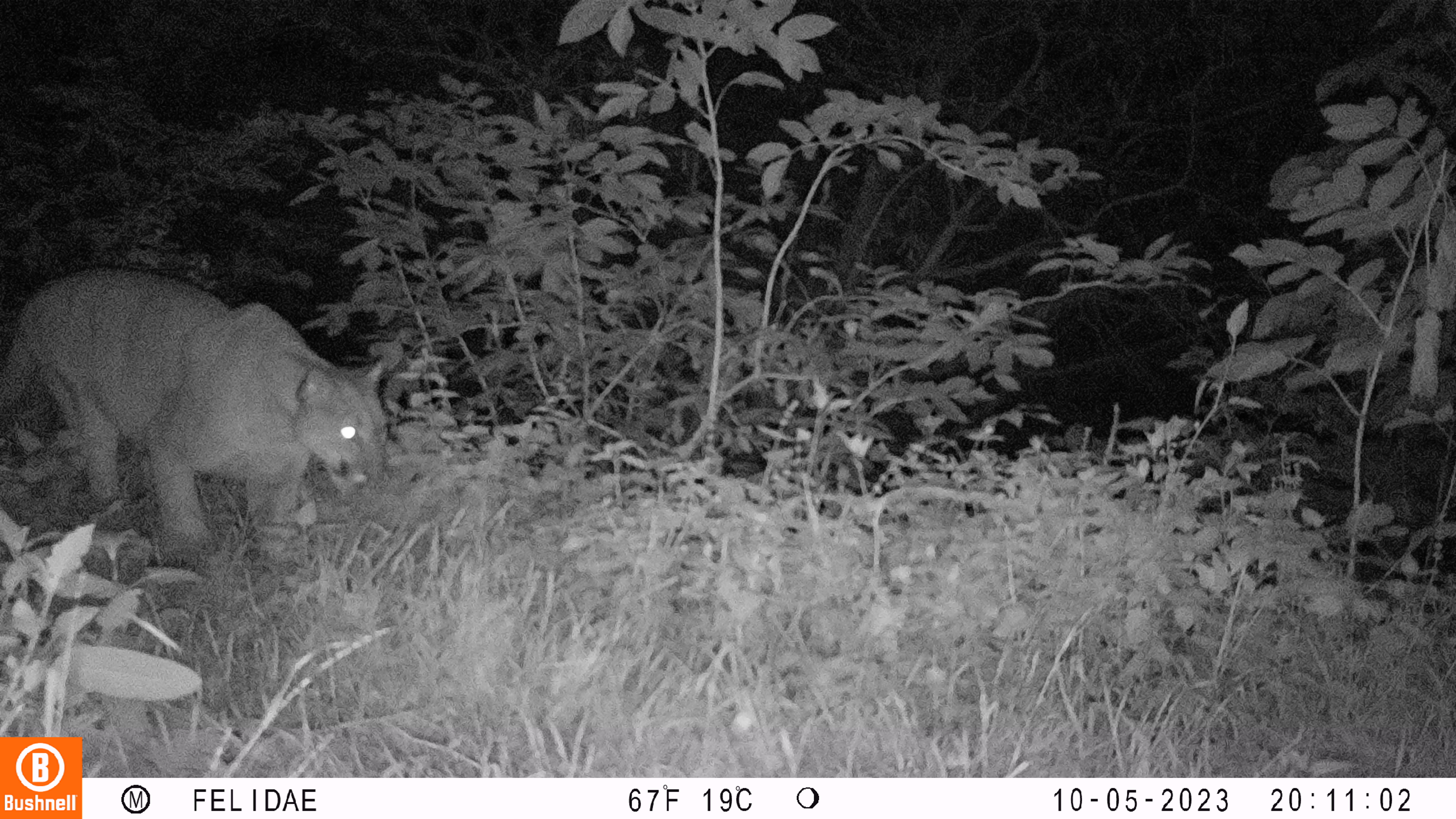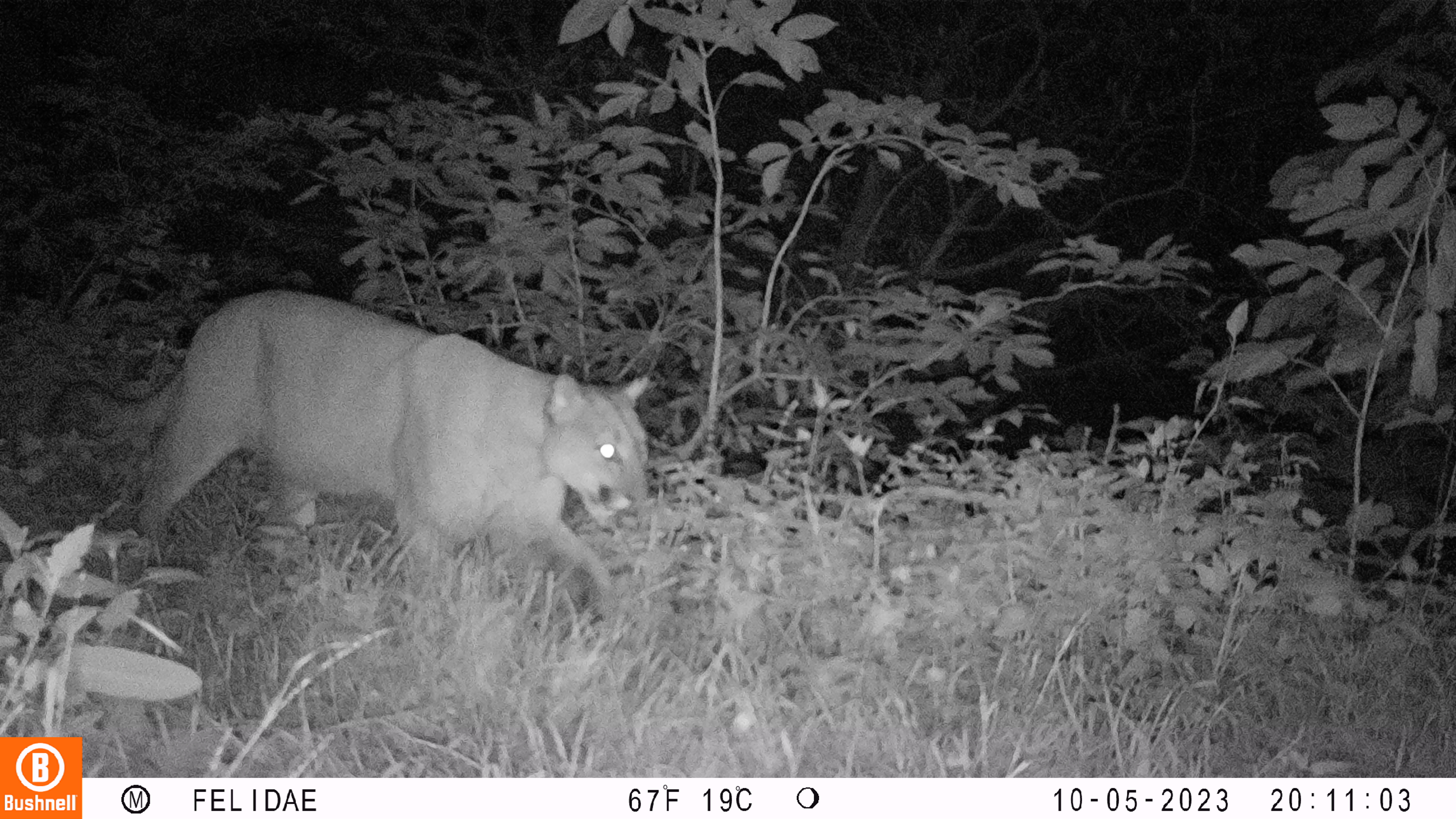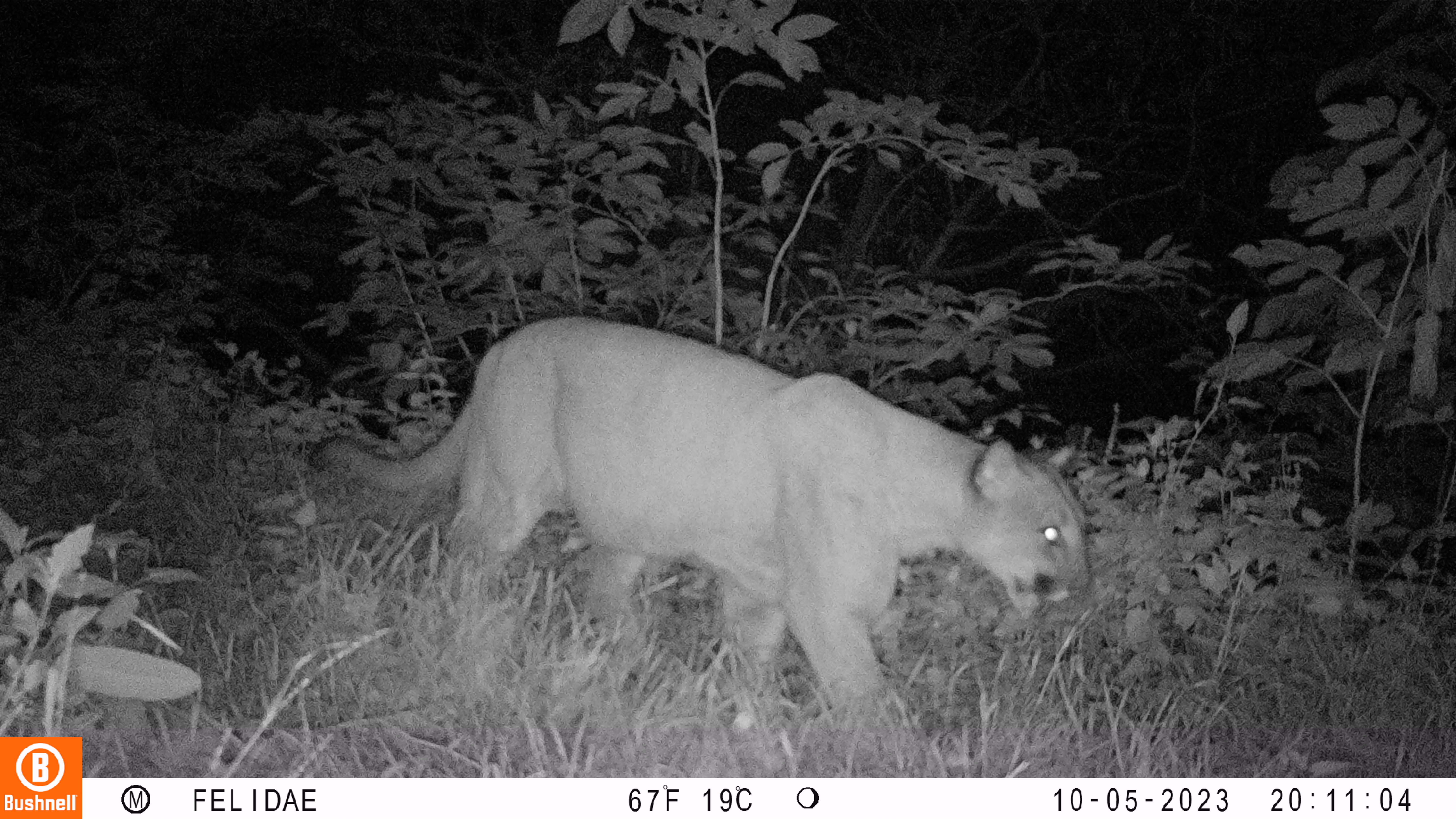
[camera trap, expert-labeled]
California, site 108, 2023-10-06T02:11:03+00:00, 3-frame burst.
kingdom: Animalia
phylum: Chordata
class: Mammalia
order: Carnivora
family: Felidae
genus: Puma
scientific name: Puma concolor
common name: puma